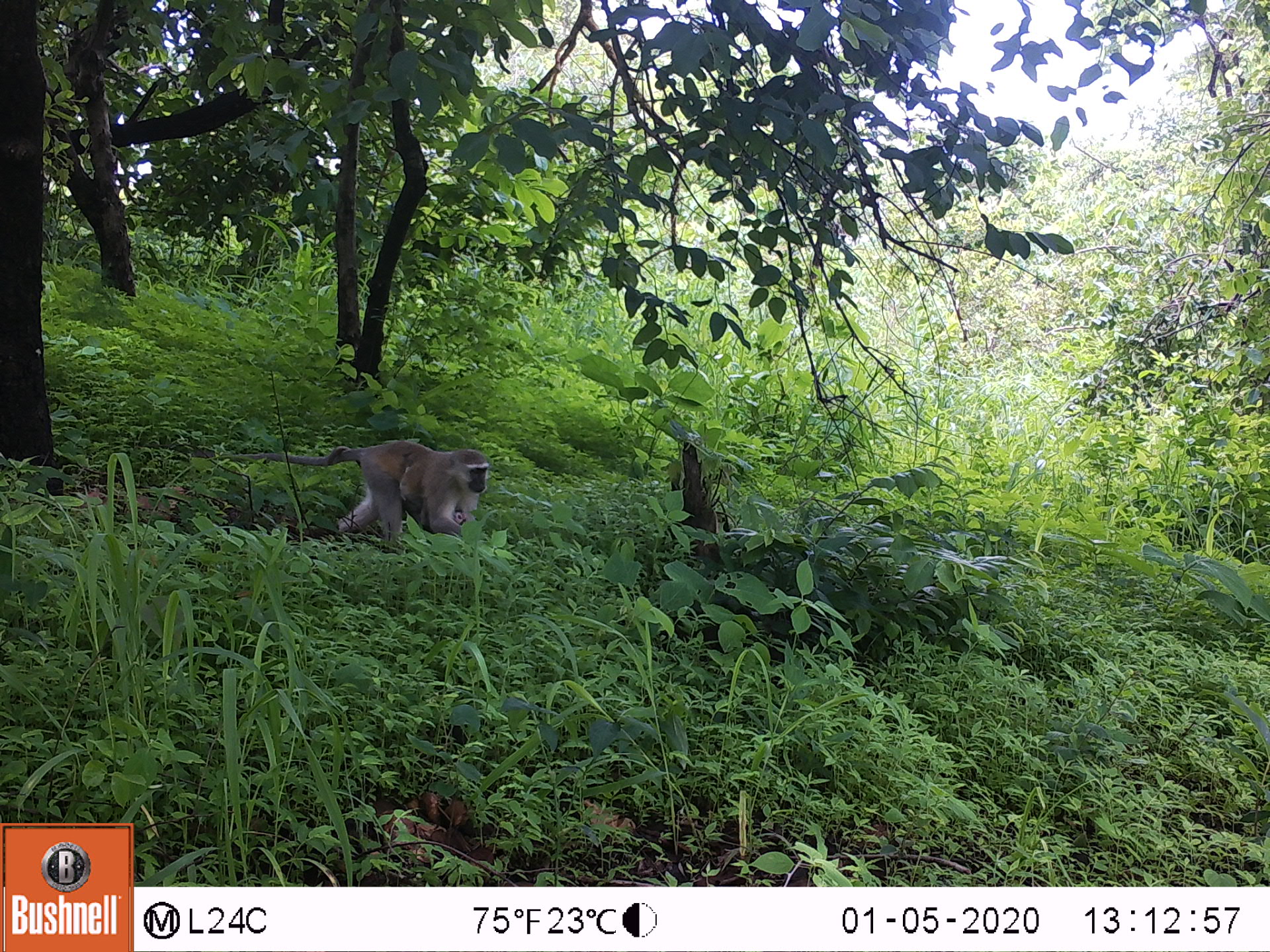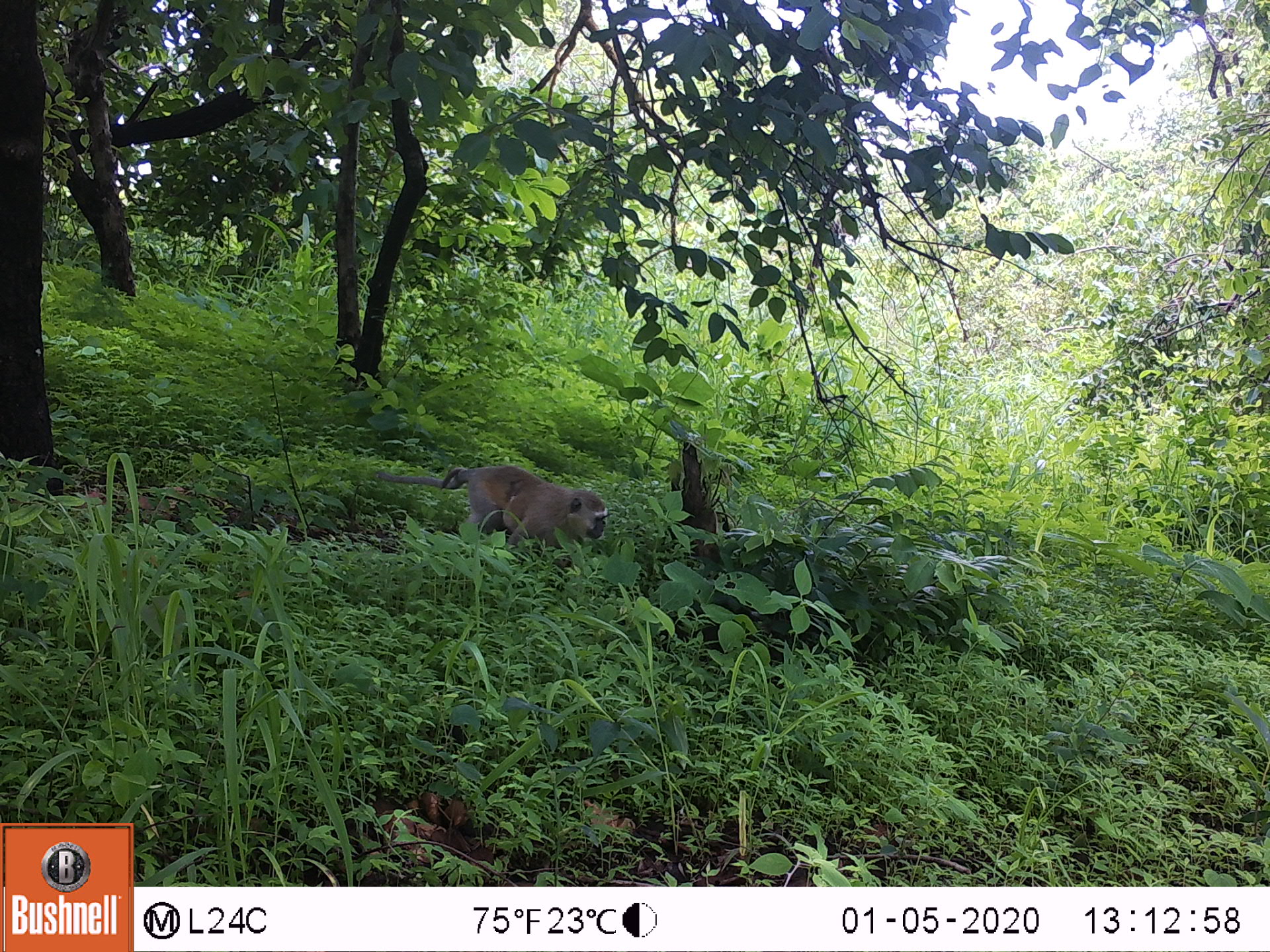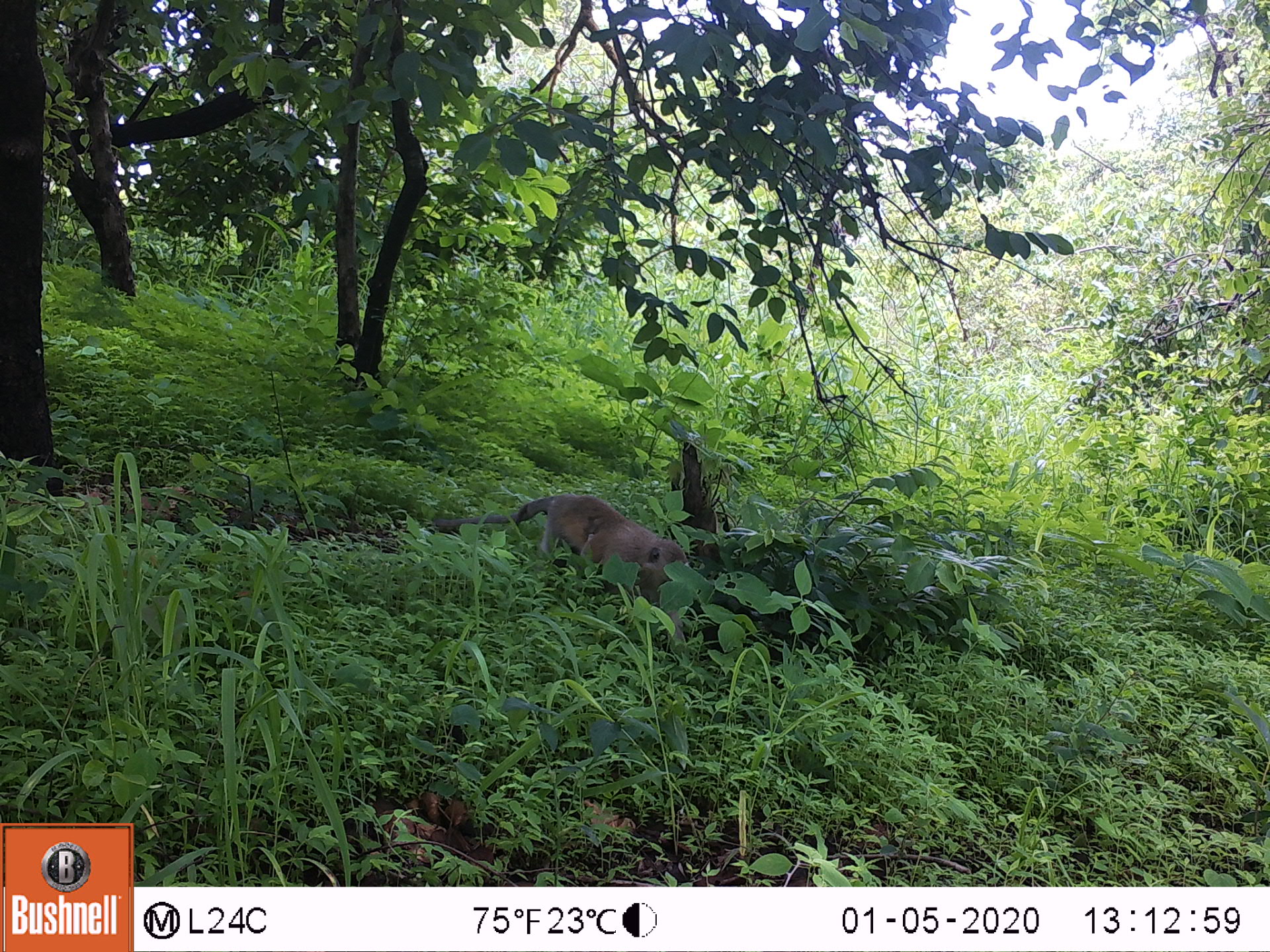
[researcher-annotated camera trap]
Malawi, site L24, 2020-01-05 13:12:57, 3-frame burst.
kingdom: Animalia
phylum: Chordata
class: Mammalia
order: Primates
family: Cercopithecidae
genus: Chlorocebus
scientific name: Chlorocebus pygerythrus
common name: vervet monkey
Vervet monkey (Chlorocebus pygerythrus), count 1.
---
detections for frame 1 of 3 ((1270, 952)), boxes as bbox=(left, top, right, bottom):
vervet monkey: bbox=(201, 438, 496, 549)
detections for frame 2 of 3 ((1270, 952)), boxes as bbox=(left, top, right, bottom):
vervet monkey: bbox=(373, 444, 617, 569)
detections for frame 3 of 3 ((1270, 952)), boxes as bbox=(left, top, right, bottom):
vervet monkey: bbox=(442, 488, 703, 604)